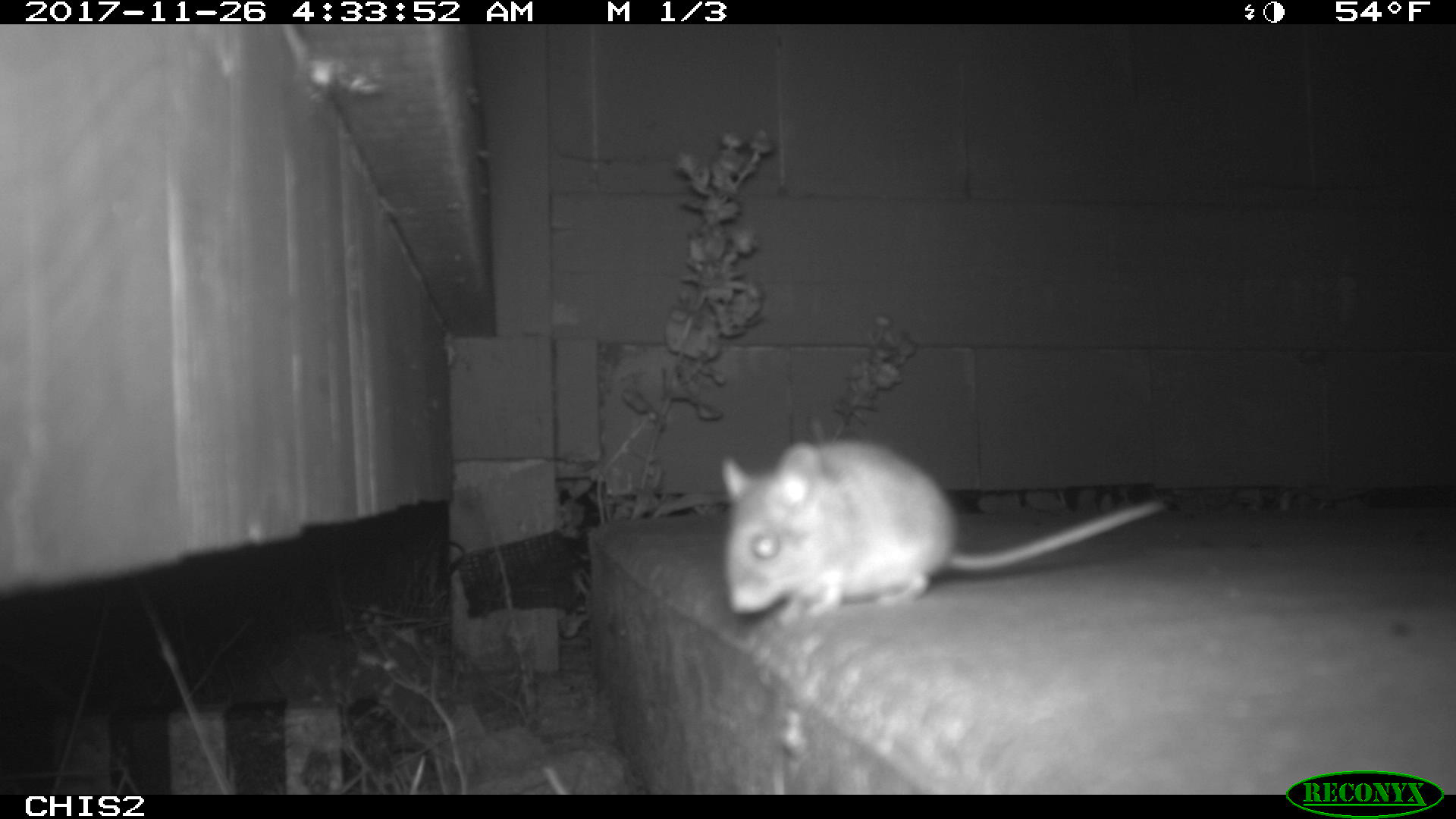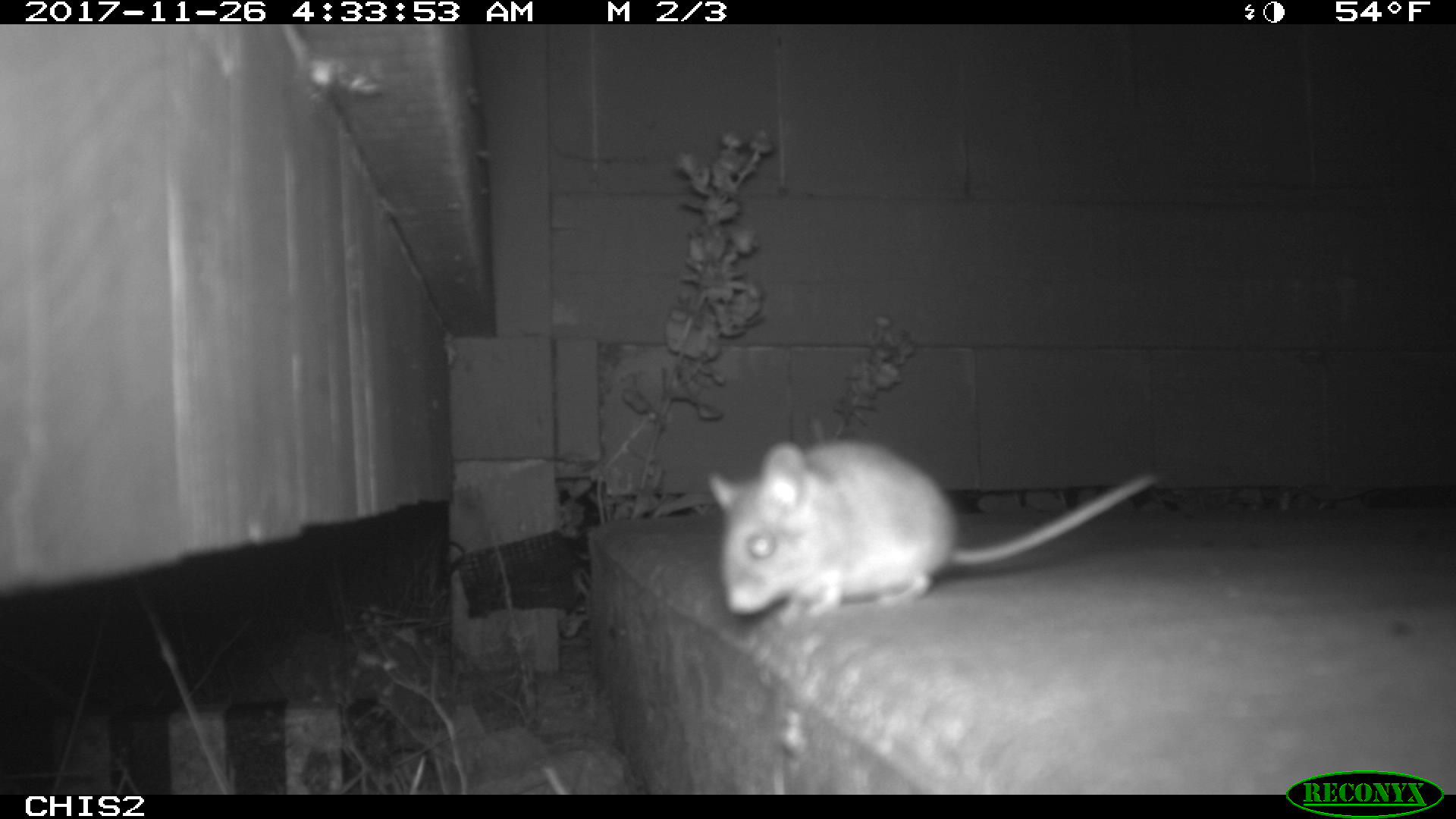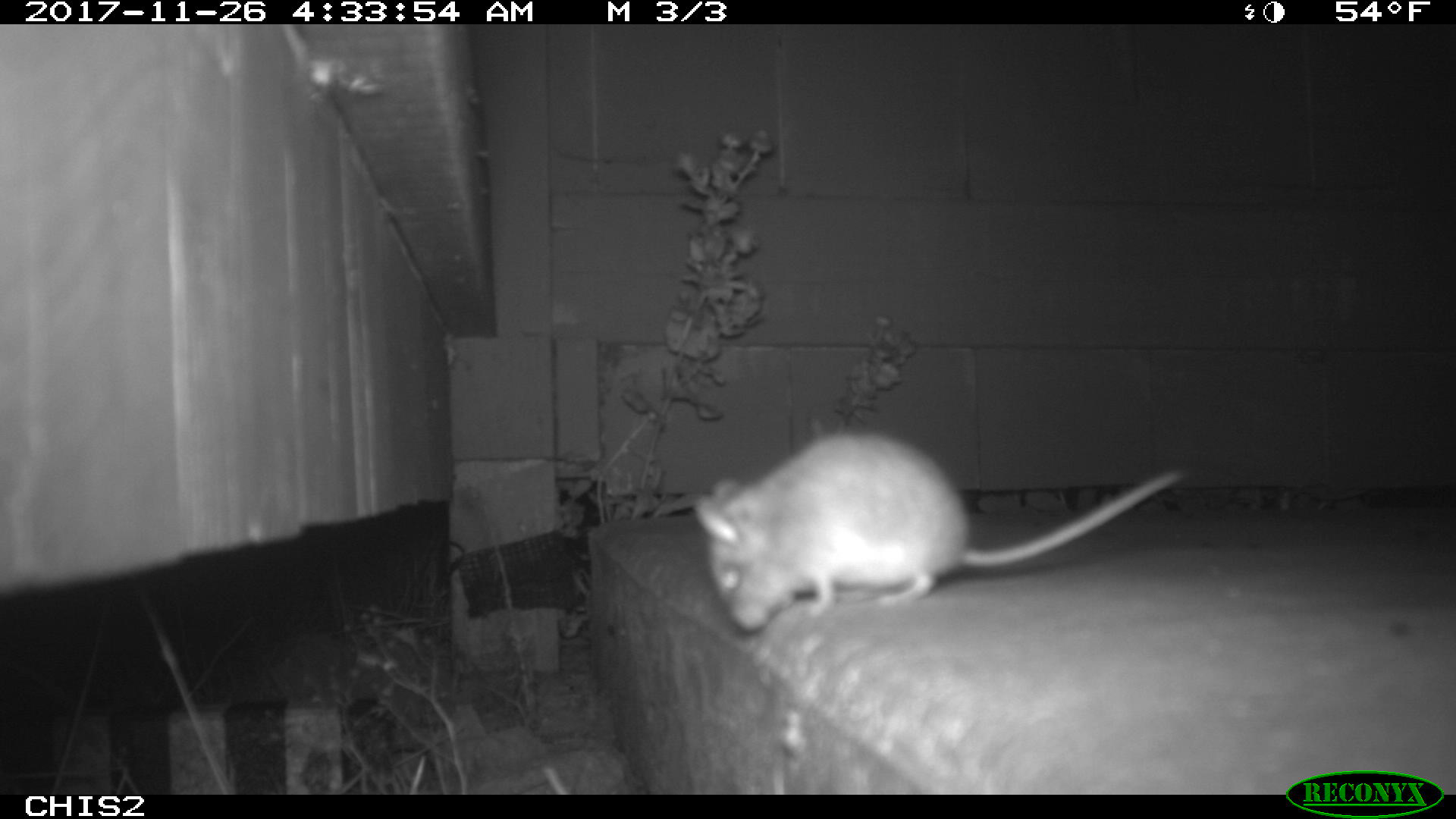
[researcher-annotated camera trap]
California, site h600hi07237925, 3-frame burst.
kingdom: Animalia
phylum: Chordata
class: Mammalia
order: Rodentia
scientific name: Rodentia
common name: rodent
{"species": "rodent (Rodentia)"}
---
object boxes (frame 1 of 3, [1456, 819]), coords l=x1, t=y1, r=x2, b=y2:
rodent: l=721, t=439, r=1166, b=625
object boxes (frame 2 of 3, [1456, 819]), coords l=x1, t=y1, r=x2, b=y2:
rodent: l=708, t=439, r=1157, b=626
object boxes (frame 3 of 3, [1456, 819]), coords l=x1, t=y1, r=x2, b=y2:
rodent: l=692, t=430, r=1186, b=632